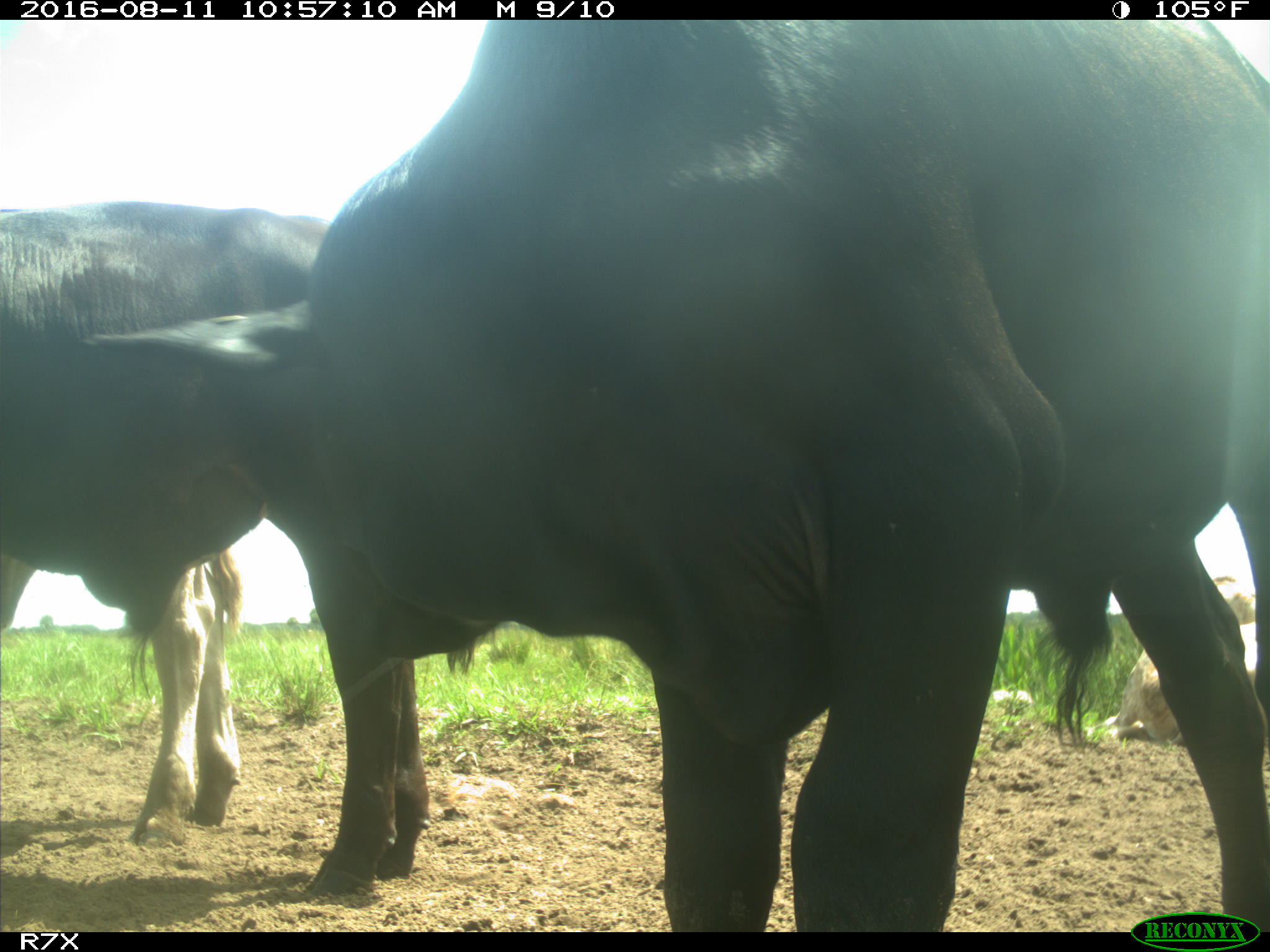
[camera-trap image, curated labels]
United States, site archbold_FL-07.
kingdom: Animalia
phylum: Chordata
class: Mammalia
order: Artiodactyla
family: Bovidae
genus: Bos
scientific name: Bos taurus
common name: domestic cow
Bos taurus (domestic cow).